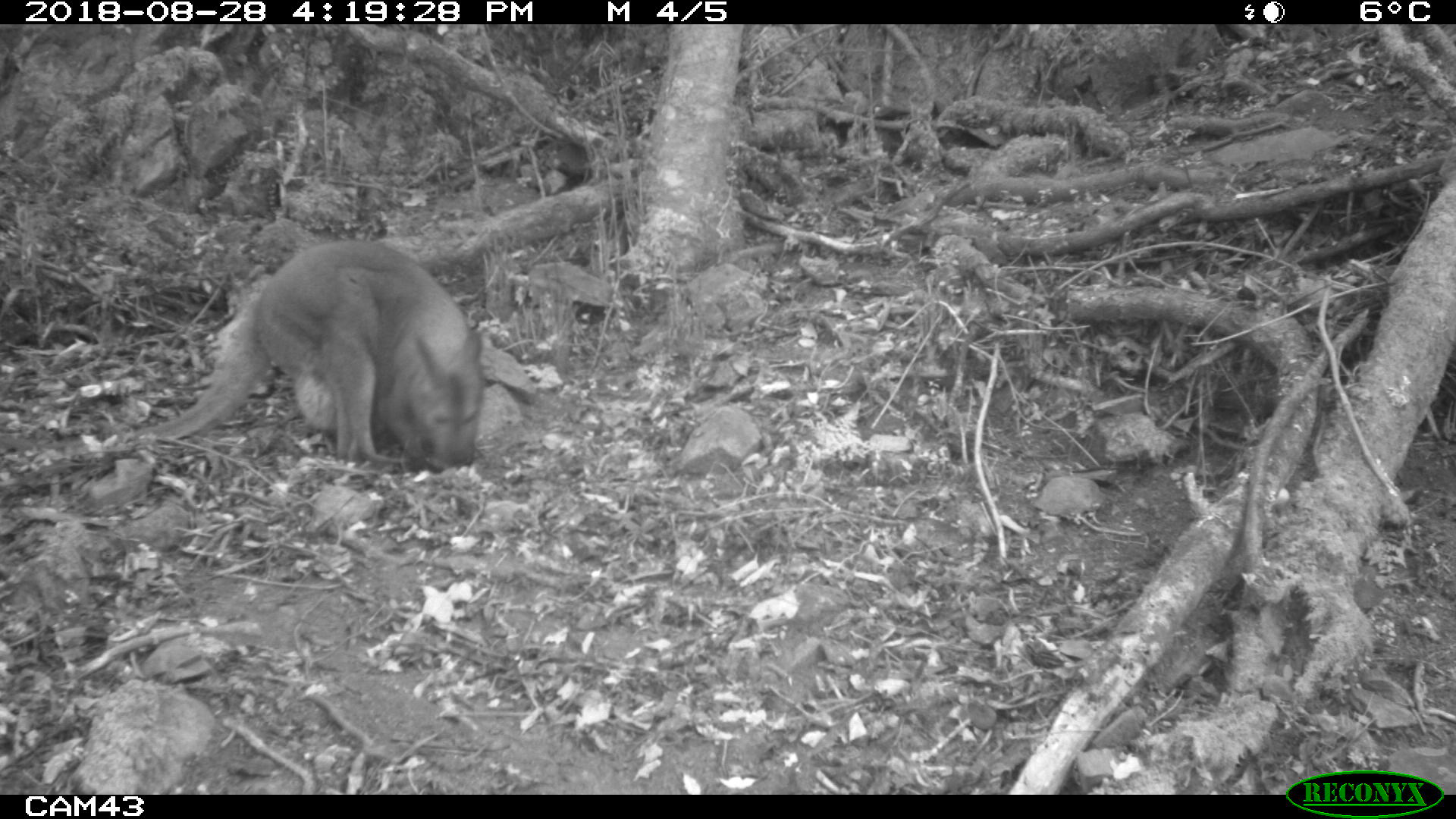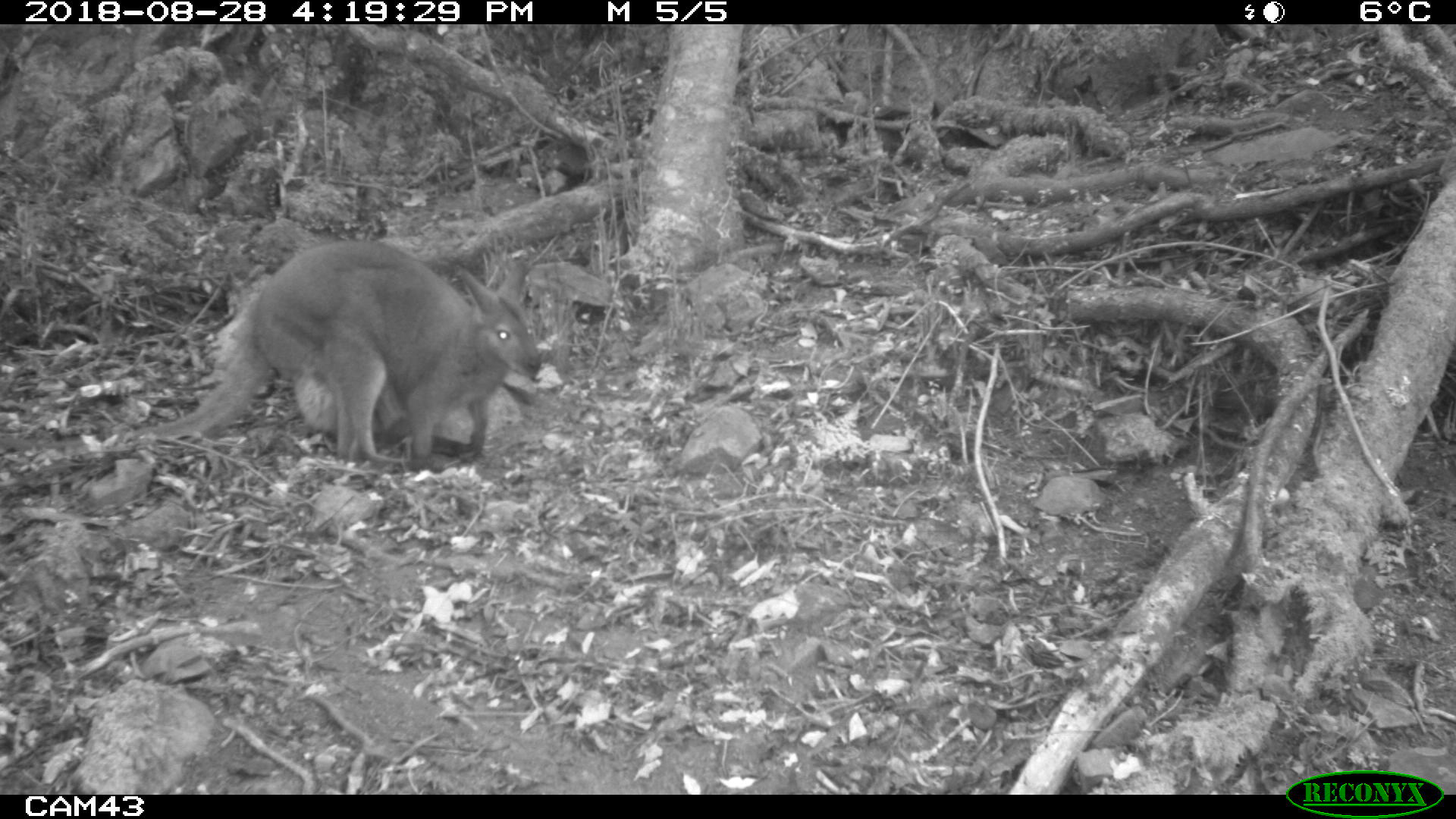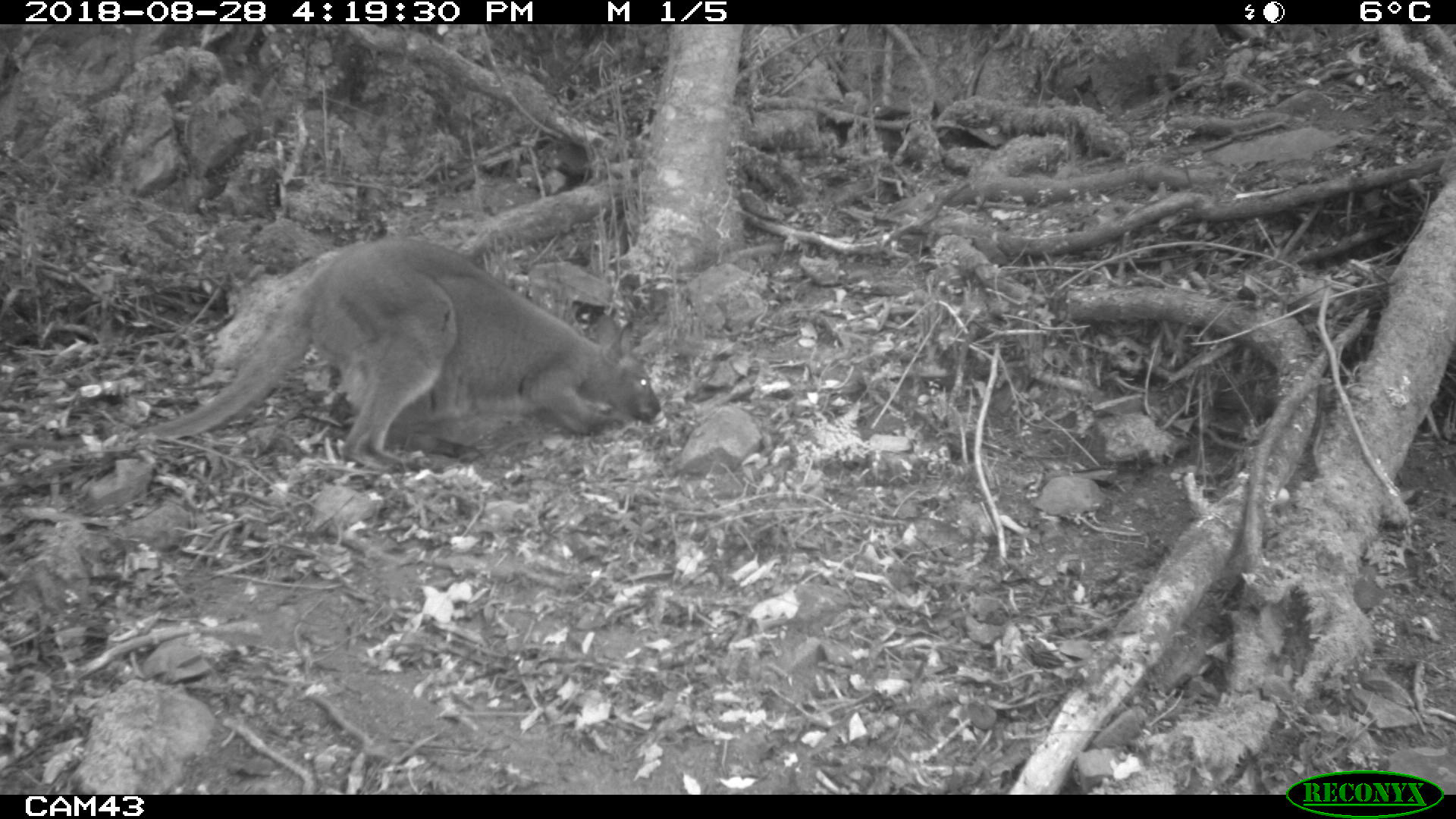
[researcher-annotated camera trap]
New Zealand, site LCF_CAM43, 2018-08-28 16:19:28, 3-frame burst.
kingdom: Animalia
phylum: Chordata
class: Mammalia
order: Diprotodontia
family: Macropodidae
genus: Notamacropus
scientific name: Notamacropus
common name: wallaby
Wallaby (Notamacropus).